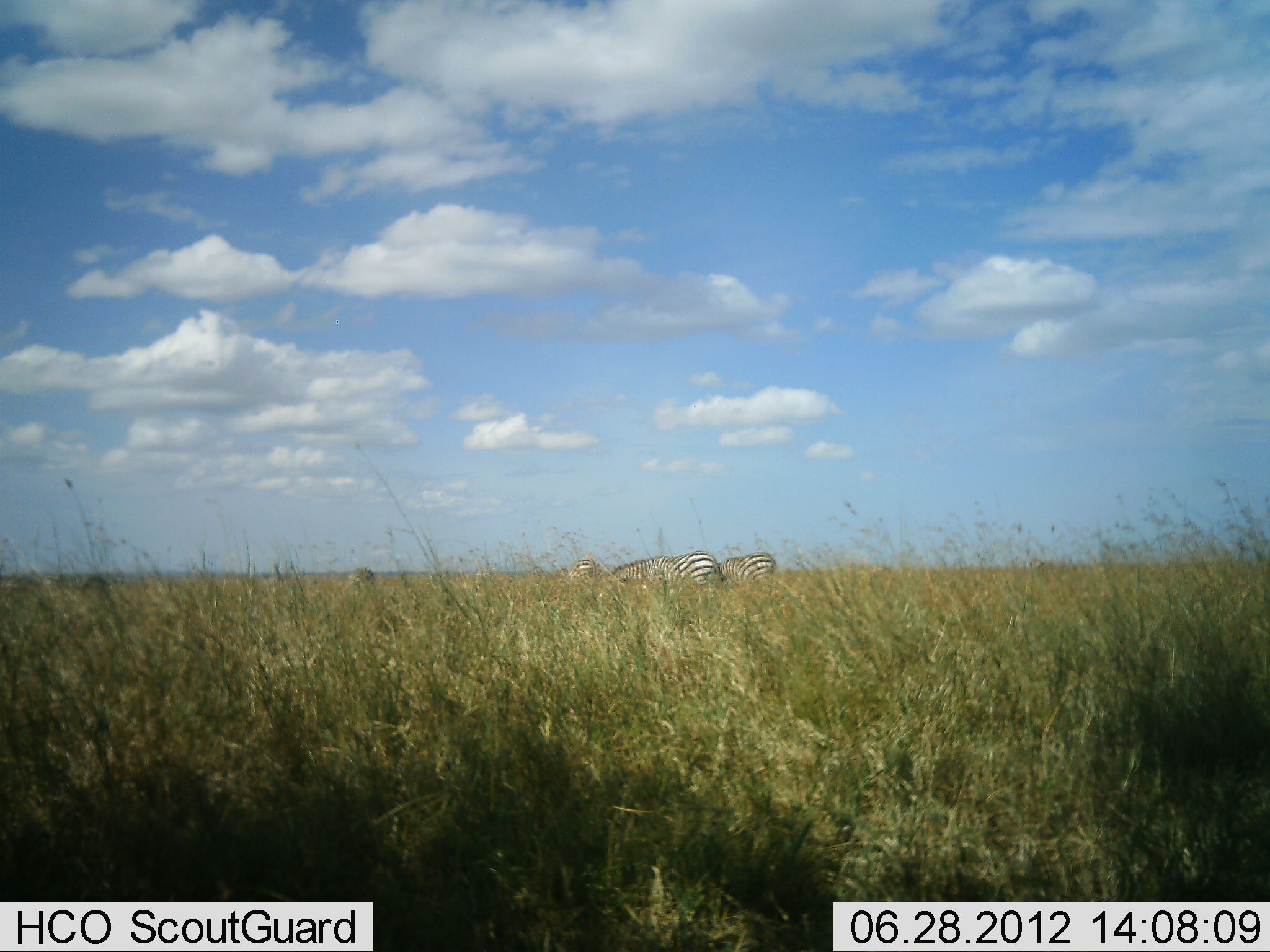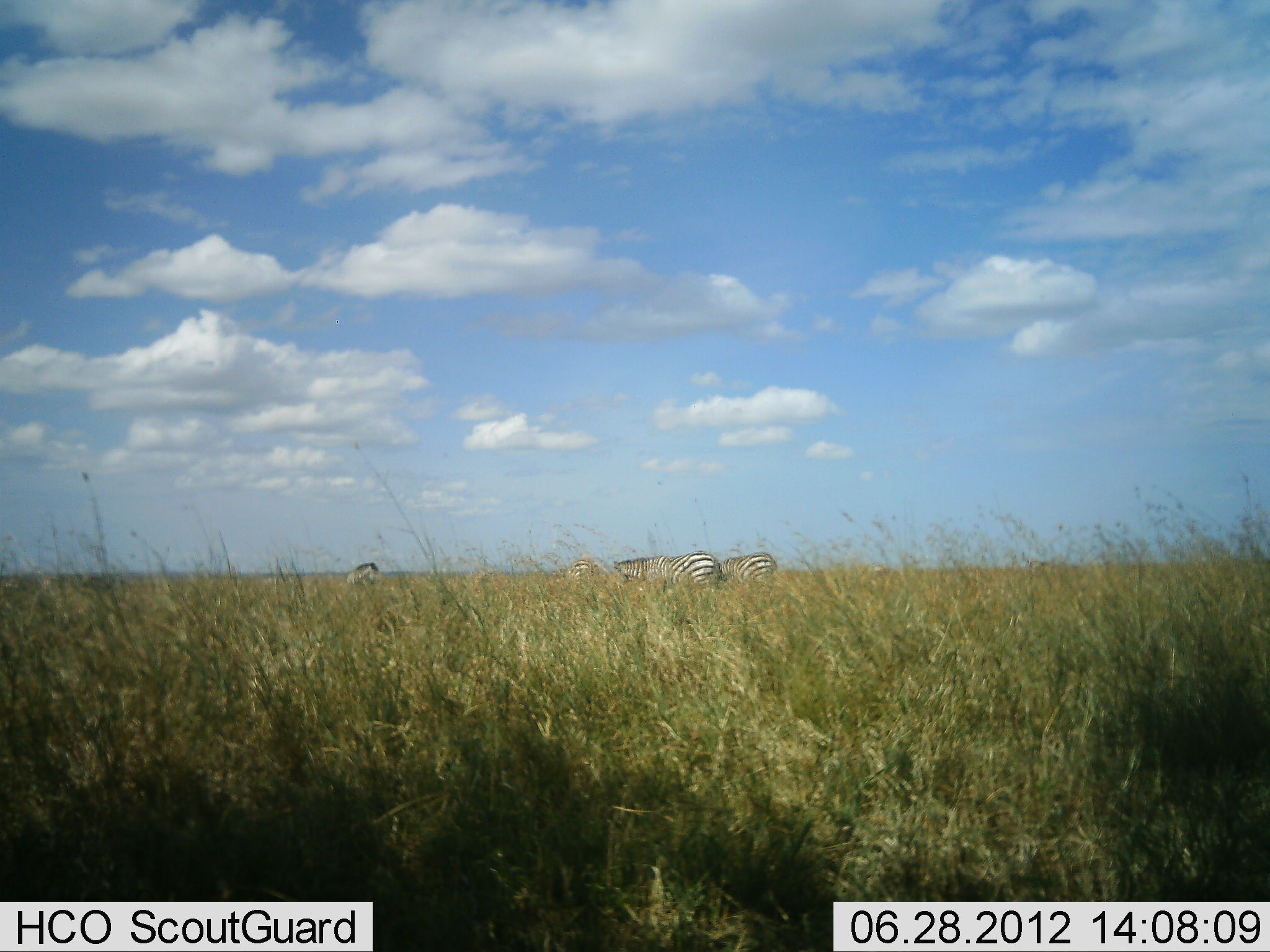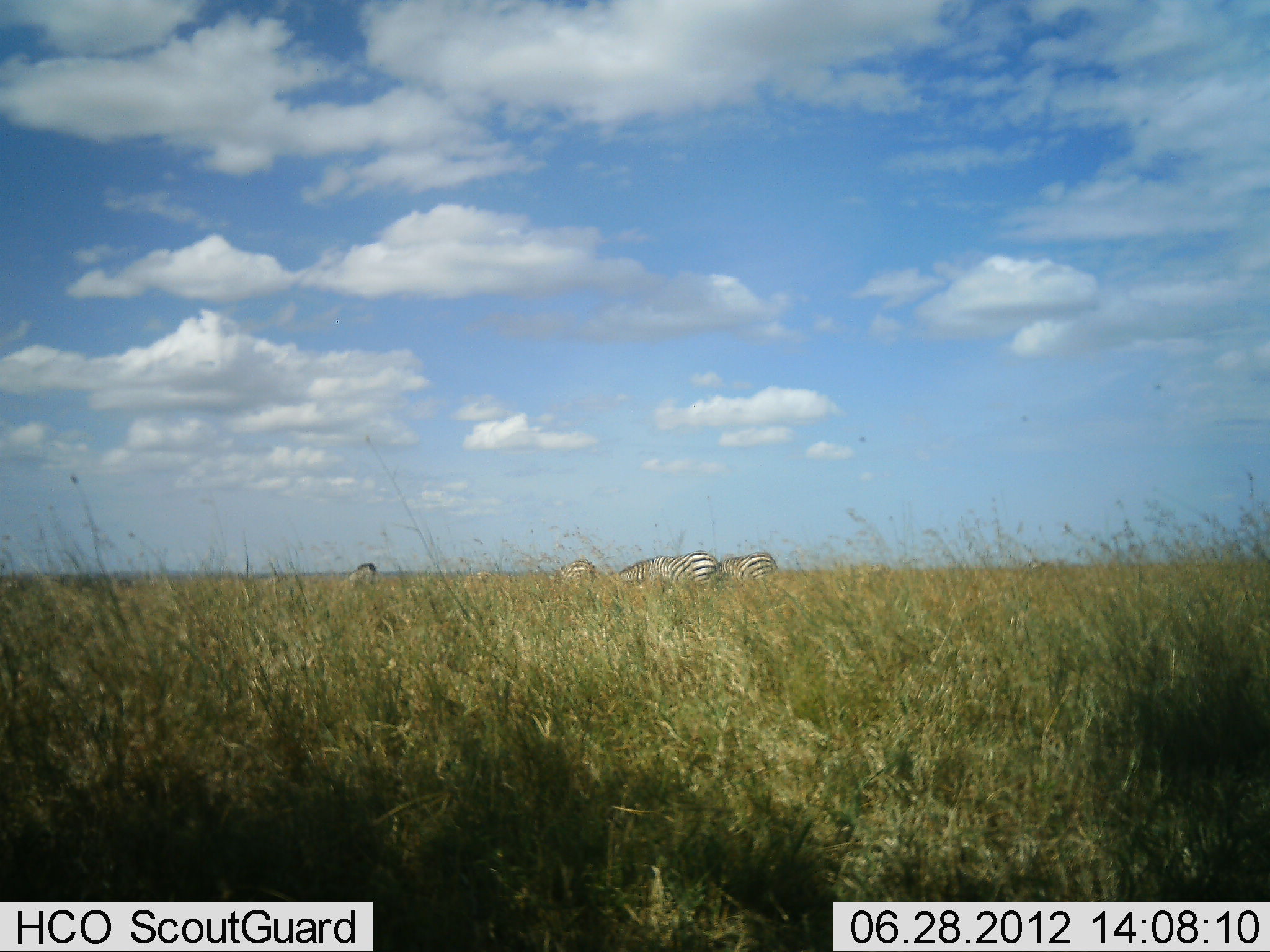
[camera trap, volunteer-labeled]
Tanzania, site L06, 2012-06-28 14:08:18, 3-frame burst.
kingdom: Animalia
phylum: Chordata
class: Mammalia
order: Perissodactyla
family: Equidae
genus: Equus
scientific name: Equus quagga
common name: plains zebra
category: zebra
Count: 4.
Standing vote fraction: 30%.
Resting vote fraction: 0%.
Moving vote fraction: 0%.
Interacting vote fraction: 0%.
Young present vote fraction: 0%.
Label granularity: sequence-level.